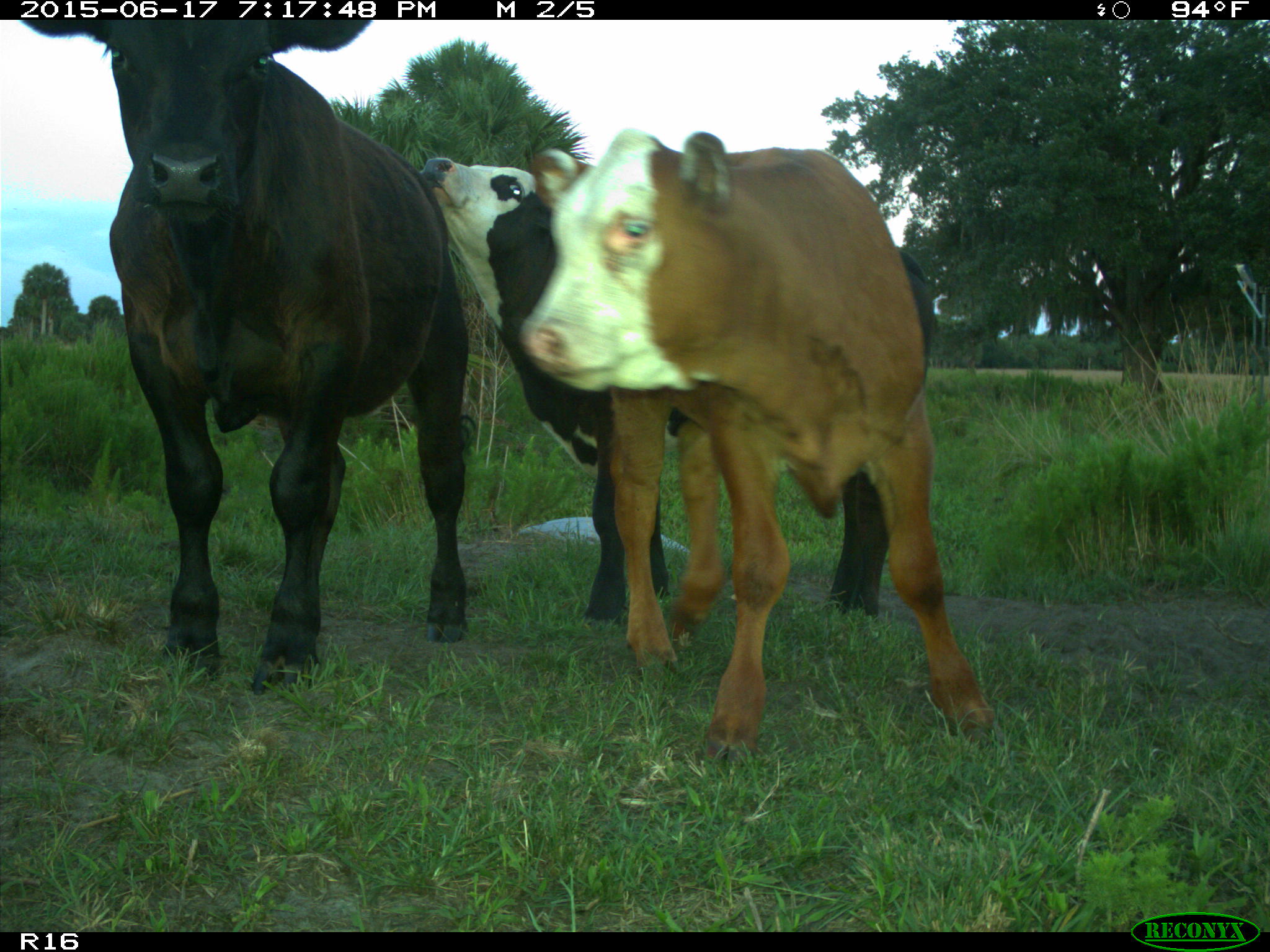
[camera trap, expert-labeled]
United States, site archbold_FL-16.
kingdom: Animalia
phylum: Chordata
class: Mammalia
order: Artiodactyla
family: Bovidae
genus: Bos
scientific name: Bos taurus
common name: domestic cow